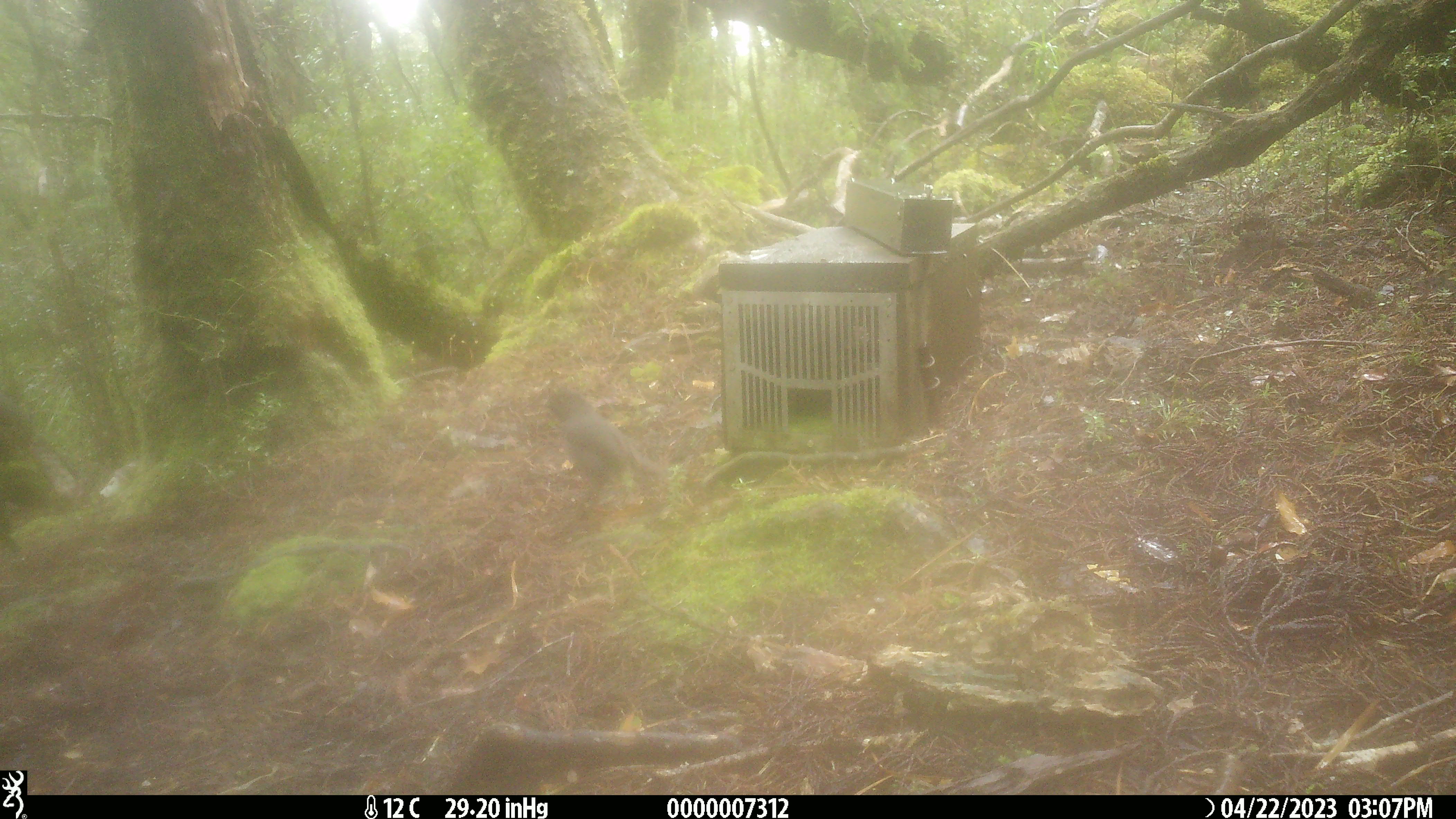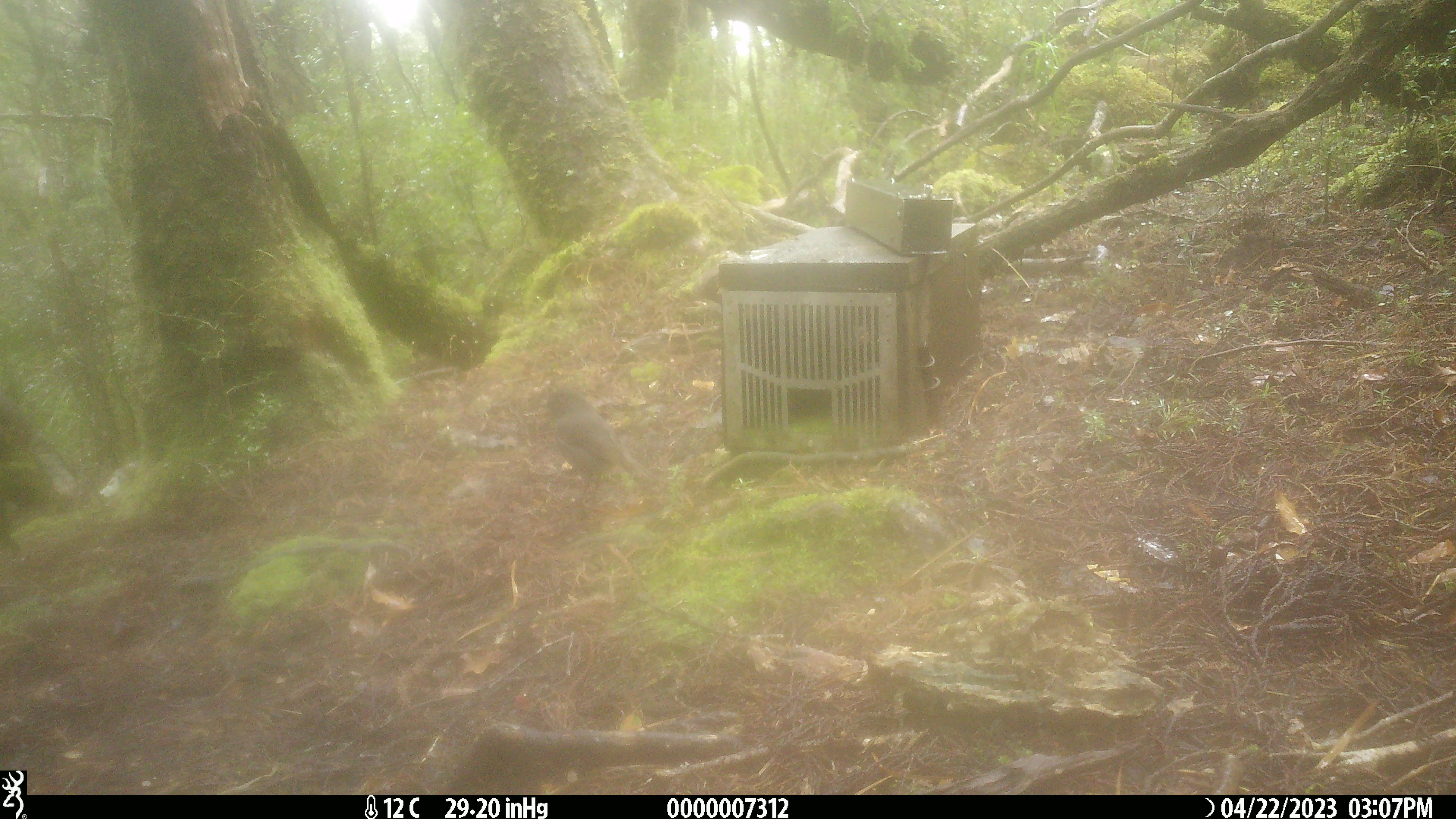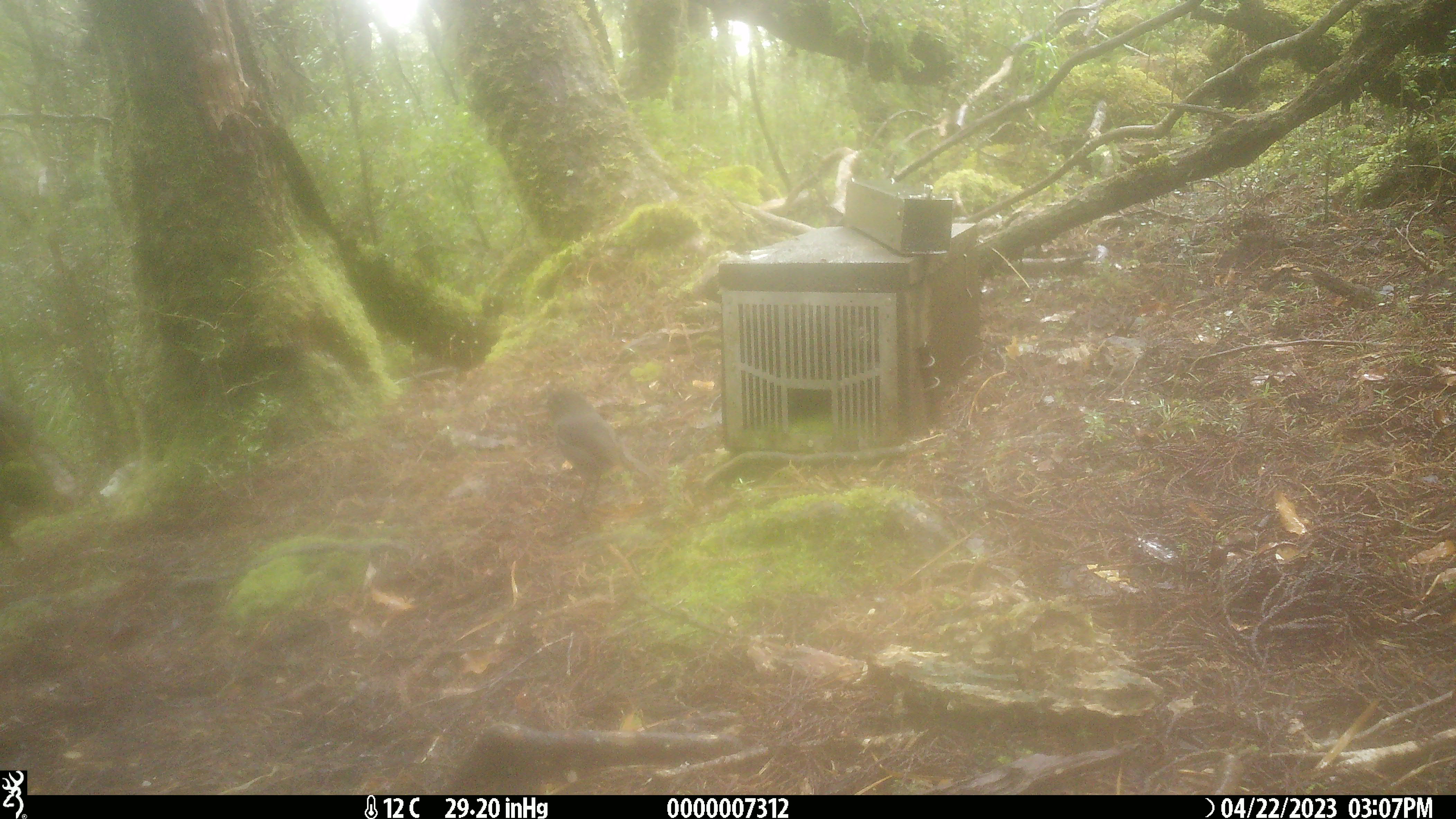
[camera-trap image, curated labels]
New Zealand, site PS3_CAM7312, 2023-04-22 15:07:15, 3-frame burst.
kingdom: Animalia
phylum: Chordata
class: Aves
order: Passeriformes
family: Petroicidae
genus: Petroica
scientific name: Petroica australis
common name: new zealand robin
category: robin